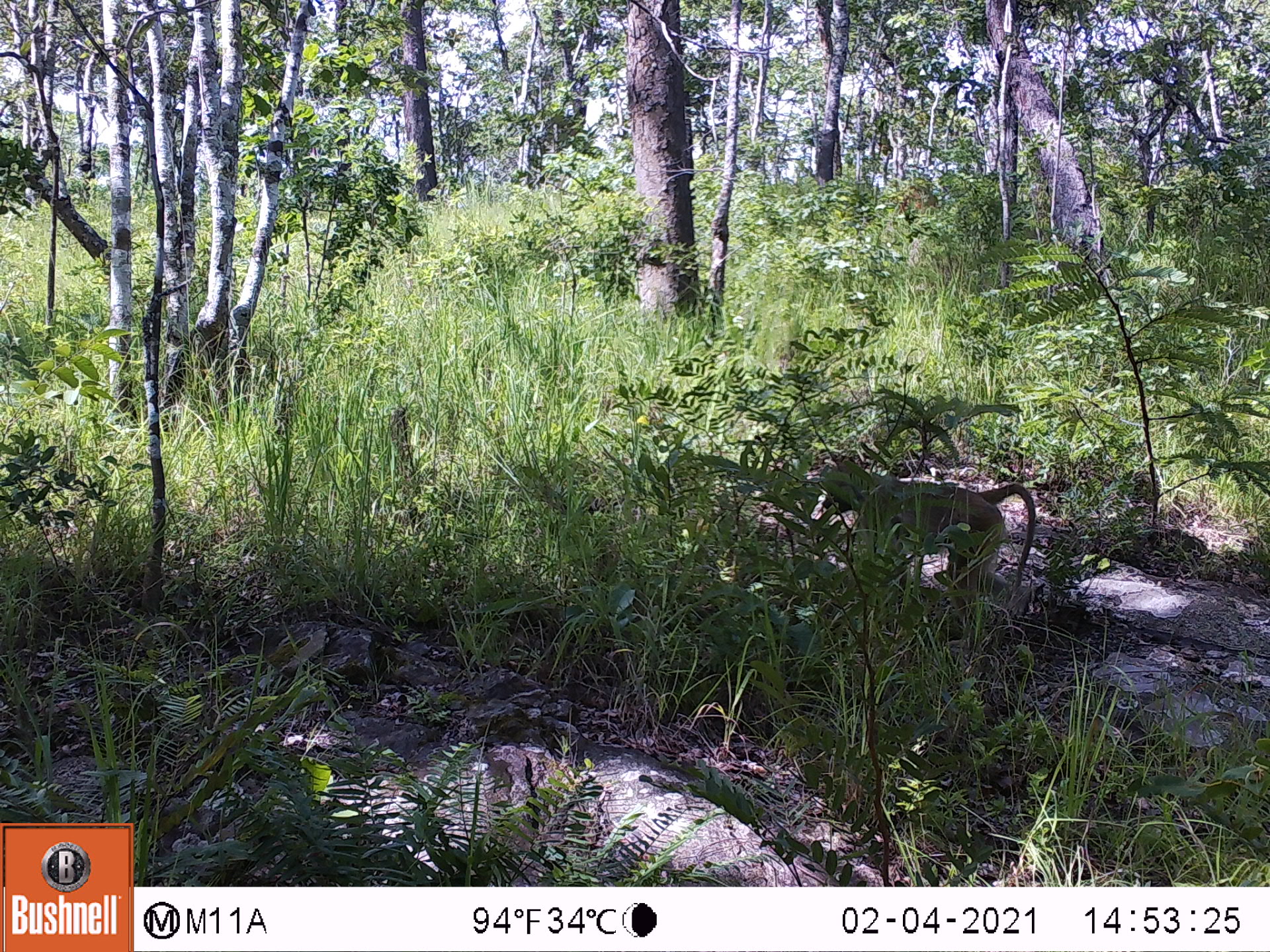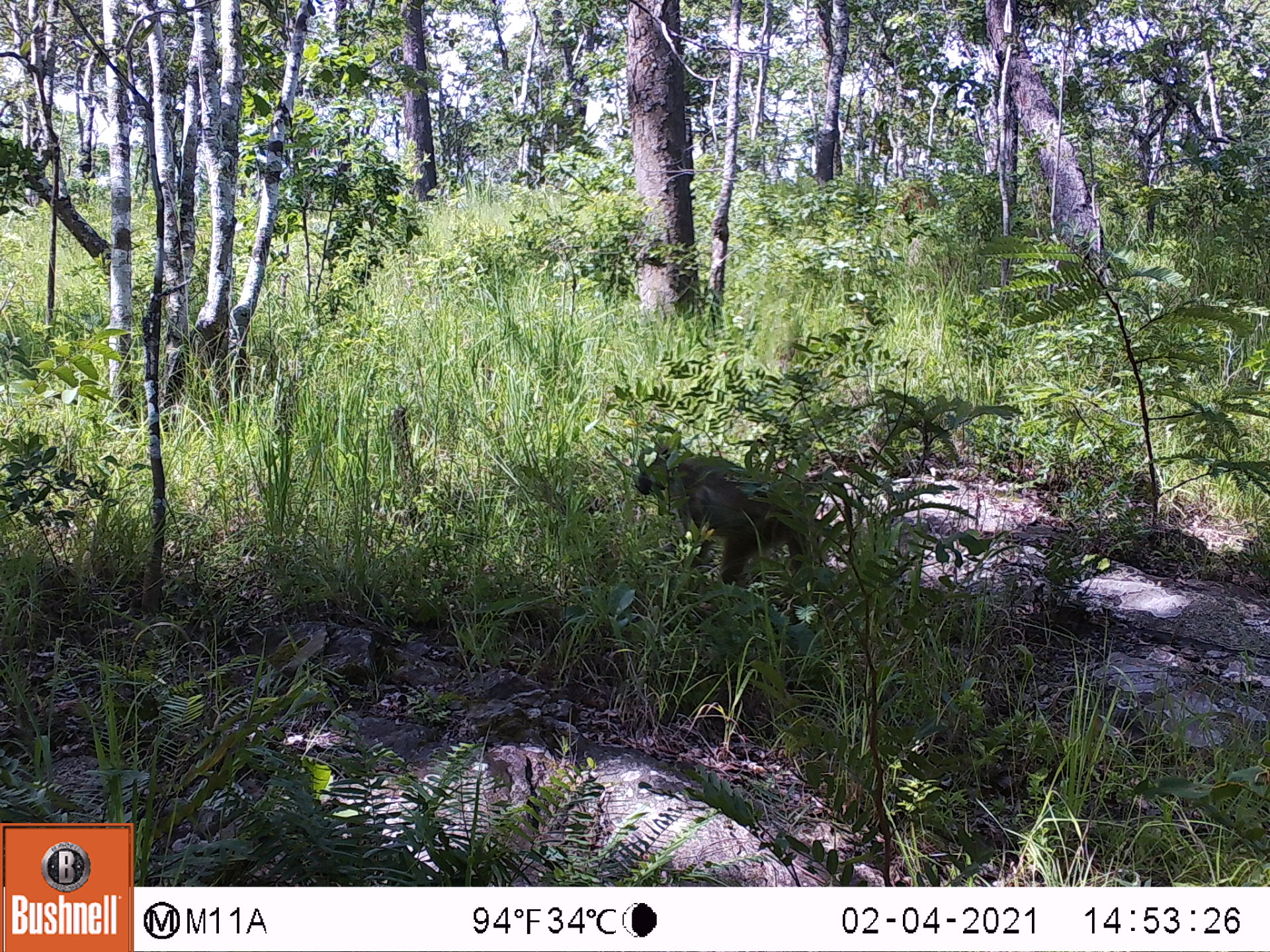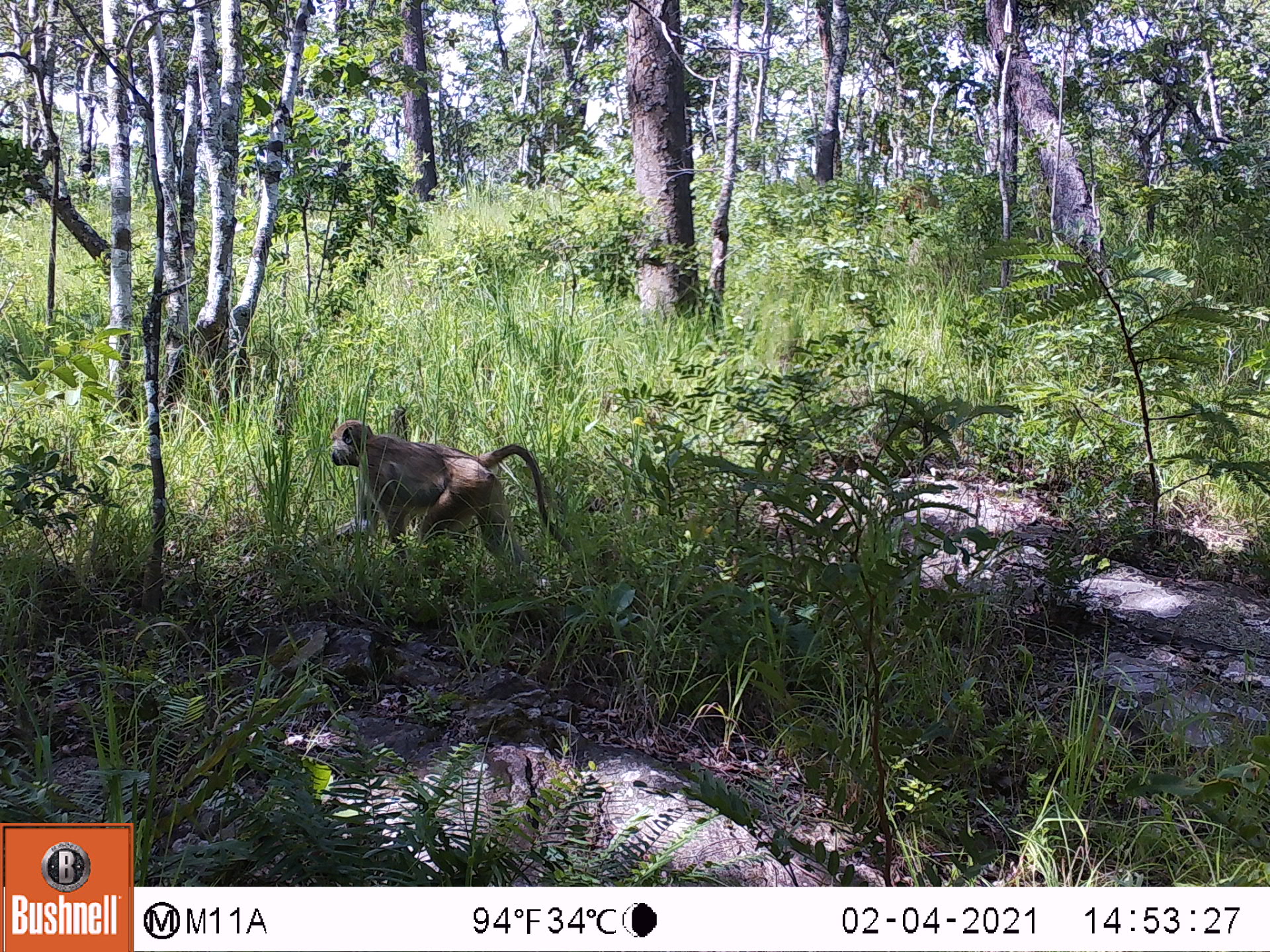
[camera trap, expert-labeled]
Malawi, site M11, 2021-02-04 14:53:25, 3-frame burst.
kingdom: Animalia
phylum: Chordata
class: Mammalia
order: Primates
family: Cercopithecidae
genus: Papio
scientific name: Papio cynocephalus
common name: yellow baboon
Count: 1.